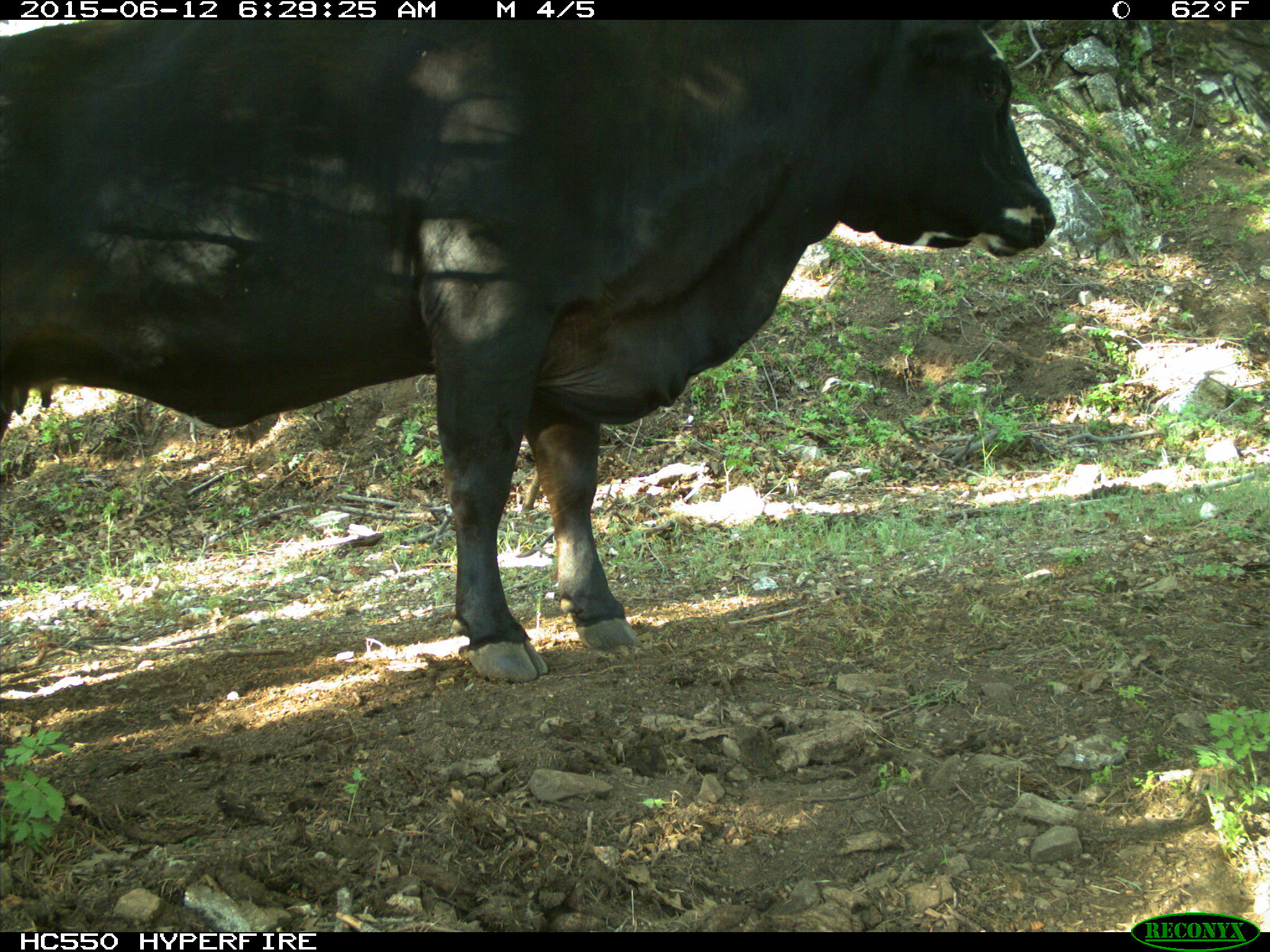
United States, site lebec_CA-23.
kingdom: Animalia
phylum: Chordata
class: Mammalia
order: Artiodactyla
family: Bovidae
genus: Bos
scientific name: Bos taurus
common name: domestic cow